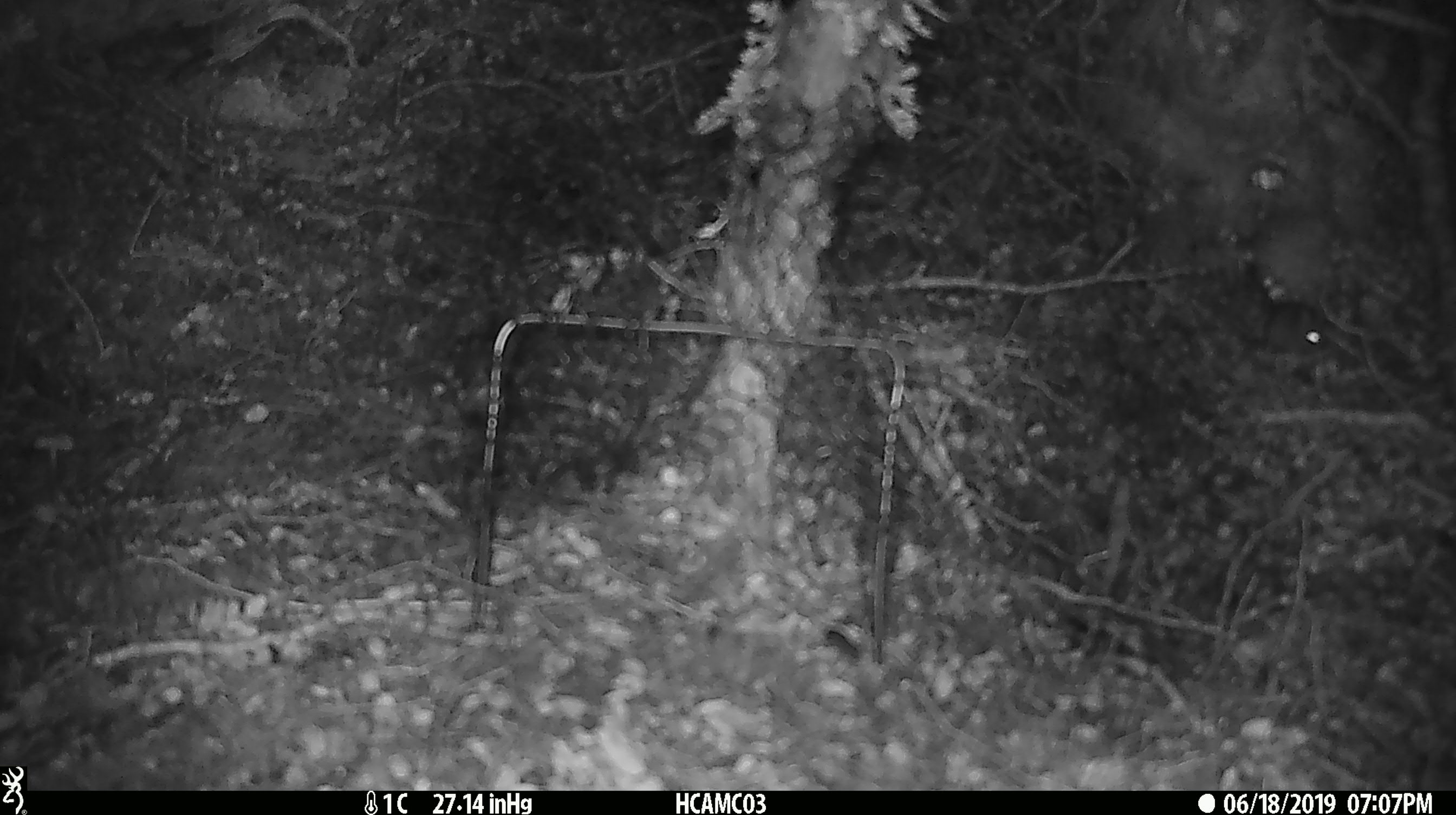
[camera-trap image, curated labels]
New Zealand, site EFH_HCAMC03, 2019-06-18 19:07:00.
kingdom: Animalia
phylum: Chordata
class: Mammalia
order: Rodentia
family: Muridae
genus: Mus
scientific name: Mus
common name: mouse